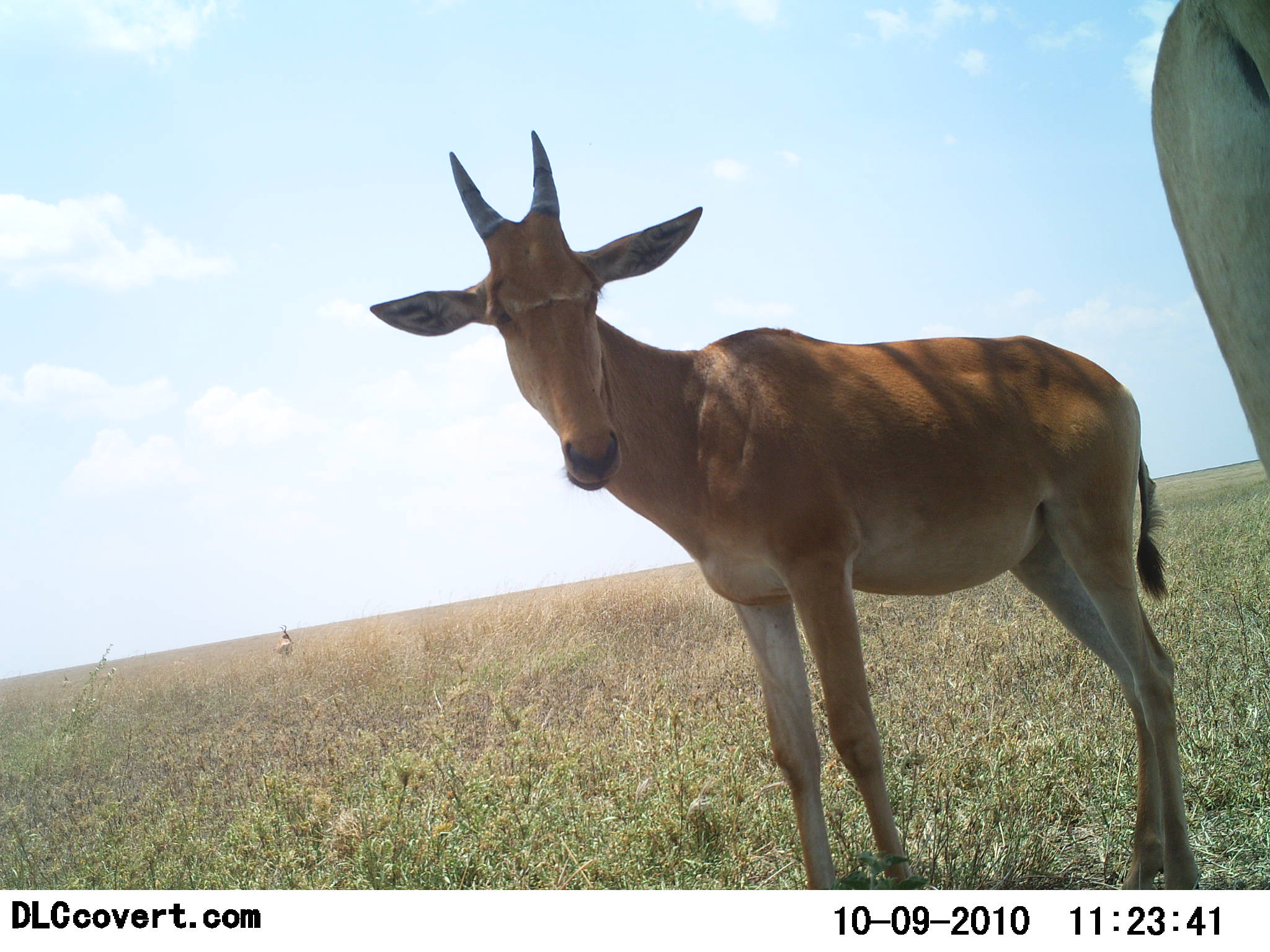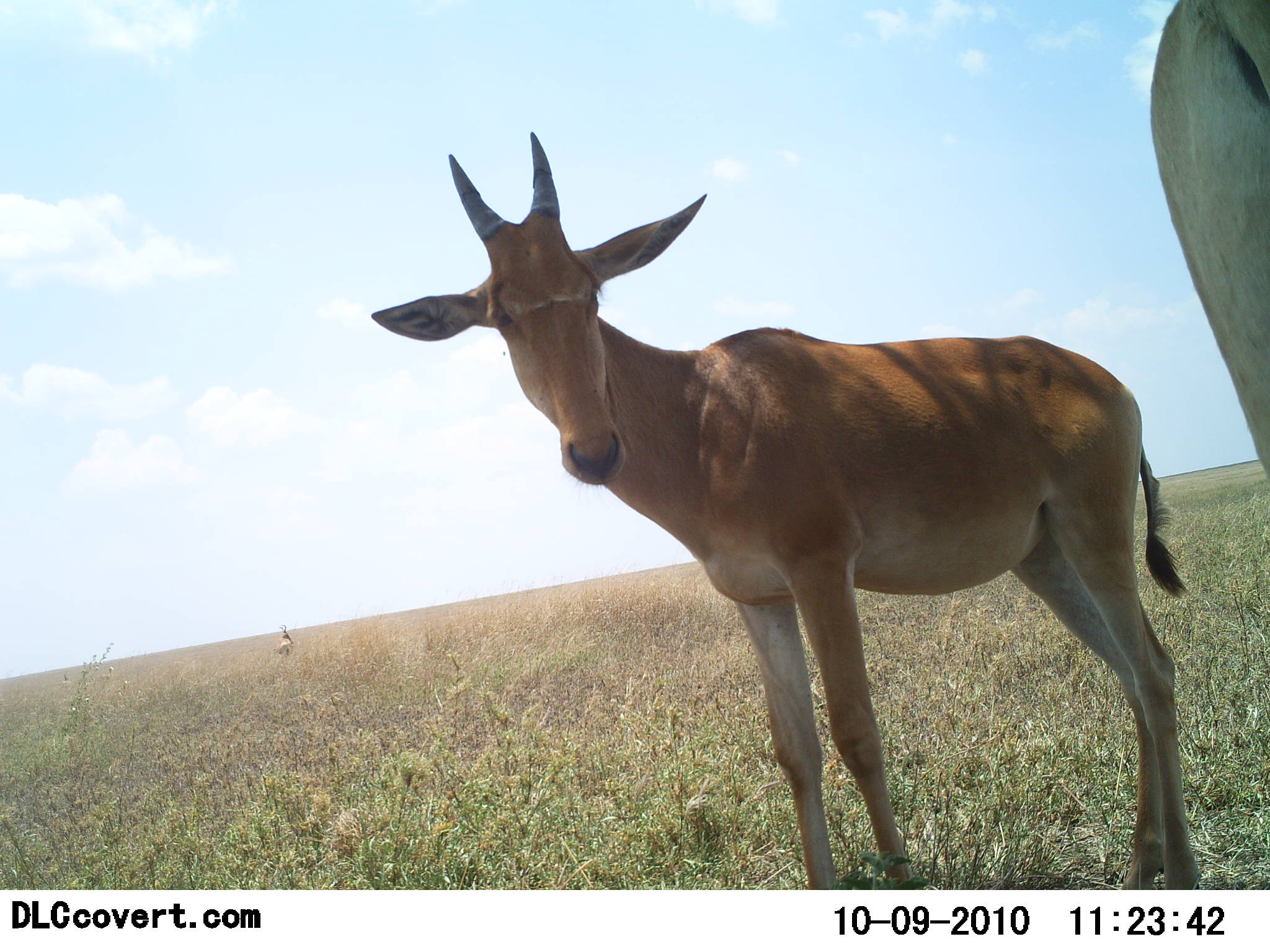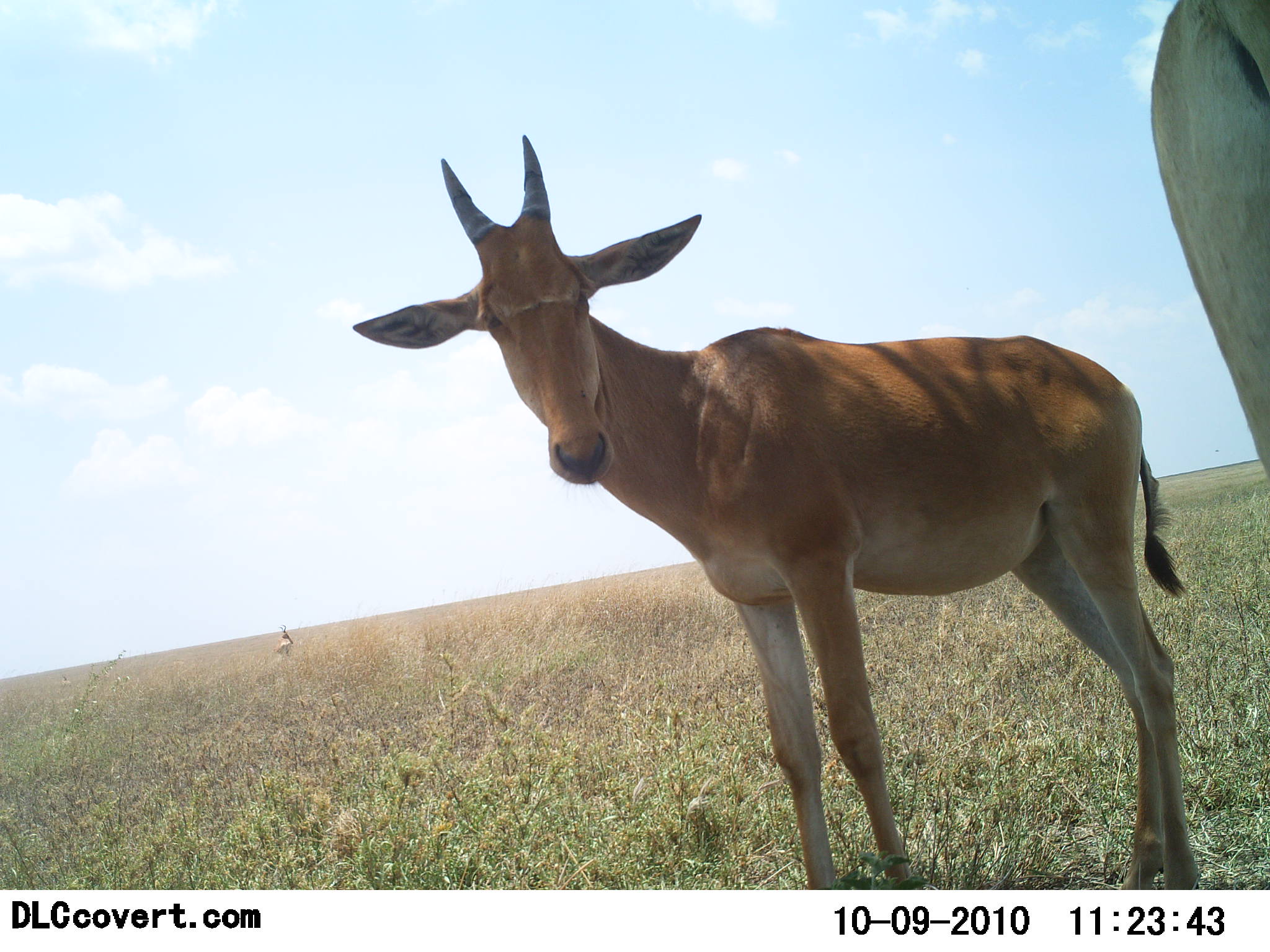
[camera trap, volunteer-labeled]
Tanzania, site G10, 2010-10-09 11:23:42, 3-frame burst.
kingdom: Animalia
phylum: Chordata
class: Mammalia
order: Artiodactyla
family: Bovidae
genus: Alcelaphus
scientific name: Alcelaphus buselaphus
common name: hartebeest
Hartebeest (Alcelaphus buselaphus), count 2. Behavior (volunteer vote fractions): standing 87%, resting 0%, moving 0%, interacting 0%. Young present (vote fraction): 33%. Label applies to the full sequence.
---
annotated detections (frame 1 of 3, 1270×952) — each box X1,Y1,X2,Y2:
animal: 368,128,1202,889; 1149,0,1269,479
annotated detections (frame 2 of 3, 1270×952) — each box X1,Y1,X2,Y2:
animal: 367,130,1202,890; 1149,0,1269,474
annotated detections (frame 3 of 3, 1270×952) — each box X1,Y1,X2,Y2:
animal: 349,135,1200,891; 1146,0,1269,474